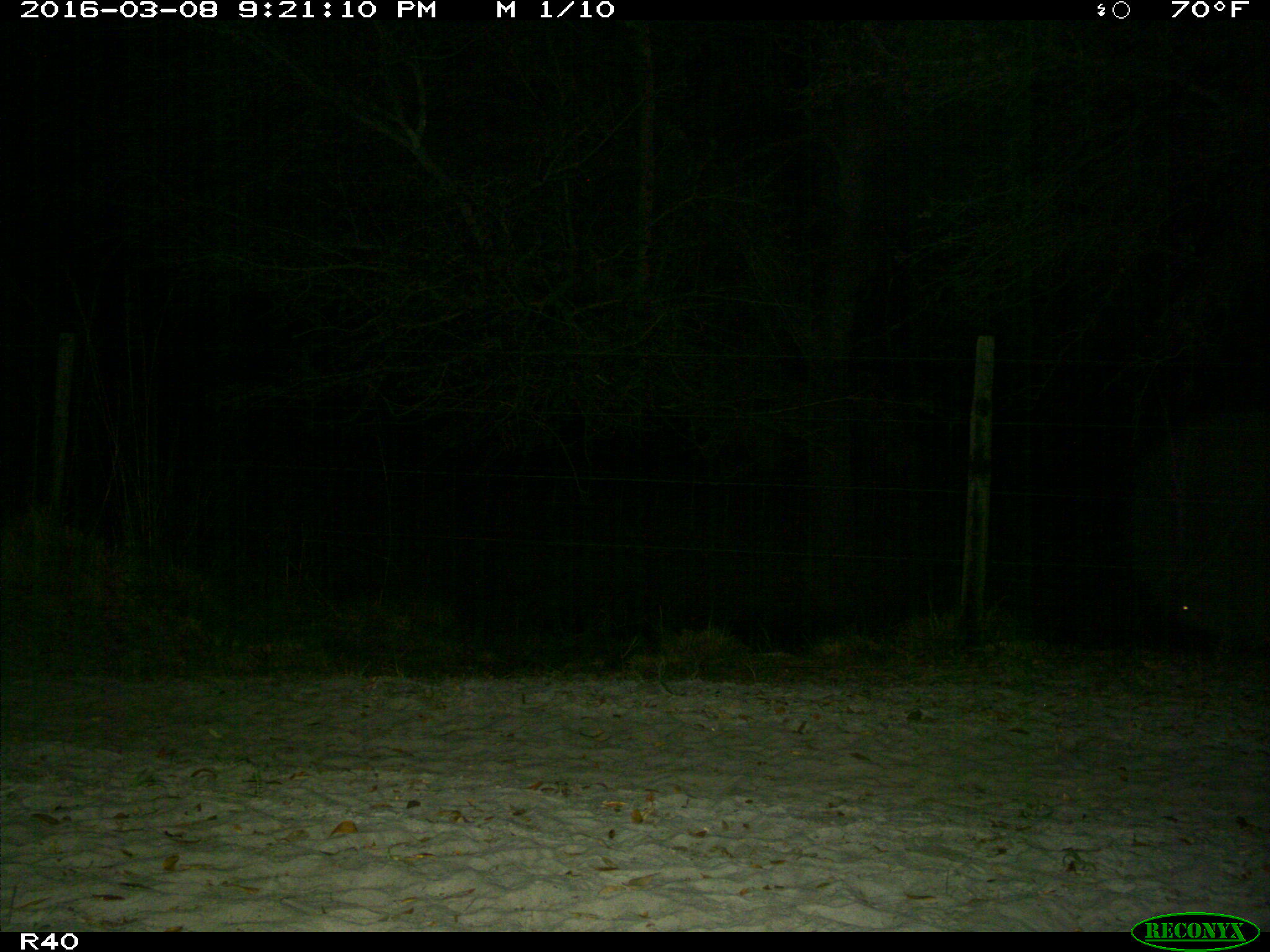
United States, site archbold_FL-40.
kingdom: Animalia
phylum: Chordata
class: Mammalia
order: Artiodactyla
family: Suidae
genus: Sus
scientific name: Sus scrofa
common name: wild boar